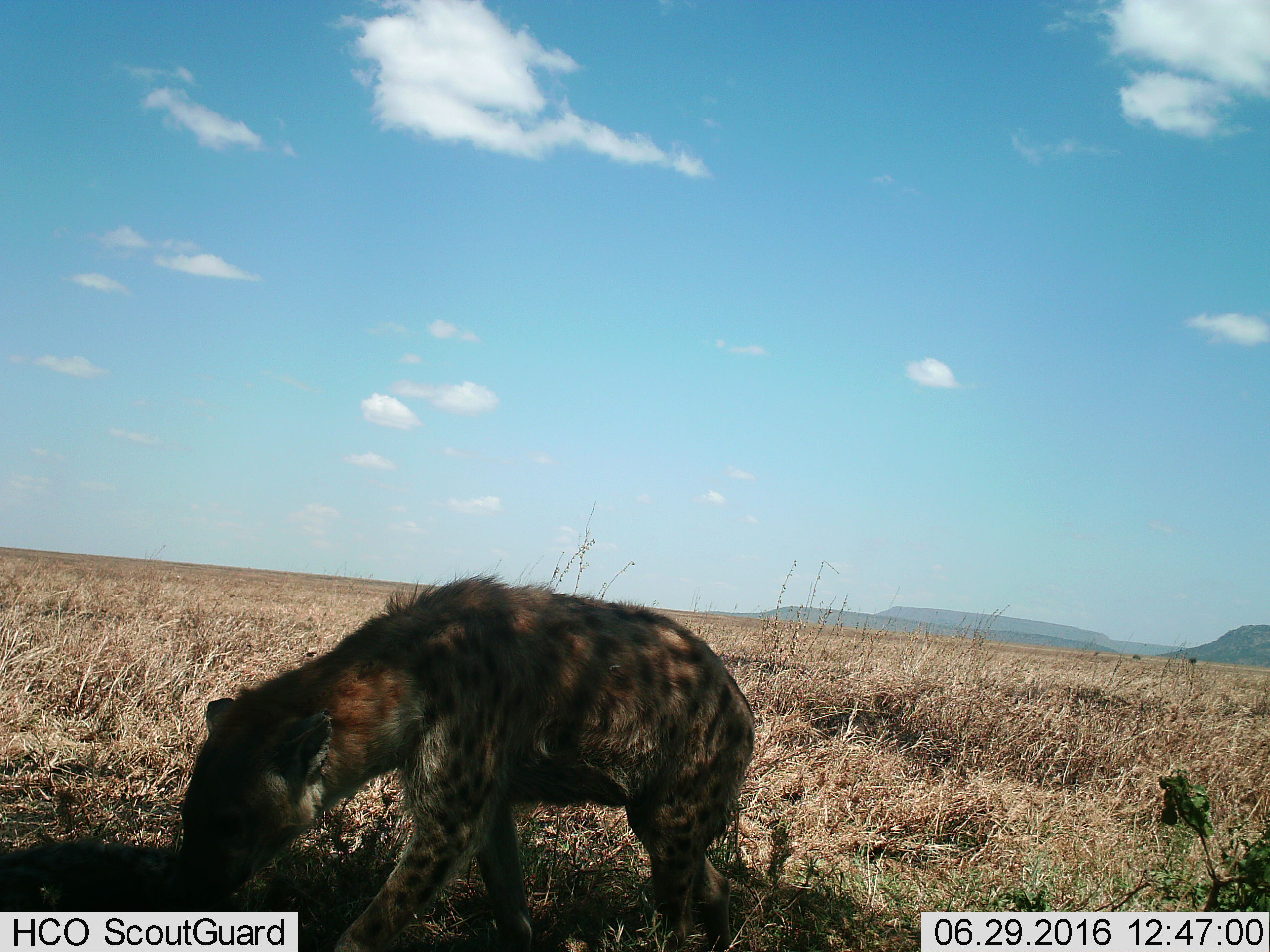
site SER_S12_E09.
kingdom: Animalia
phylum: Chordata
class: Mammalia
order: Carnivora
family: Hyaenidae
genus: Crocuta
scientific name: Crocuta crocuta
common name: spotted hyena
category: hyenaspotted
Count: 1.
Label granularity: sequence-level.